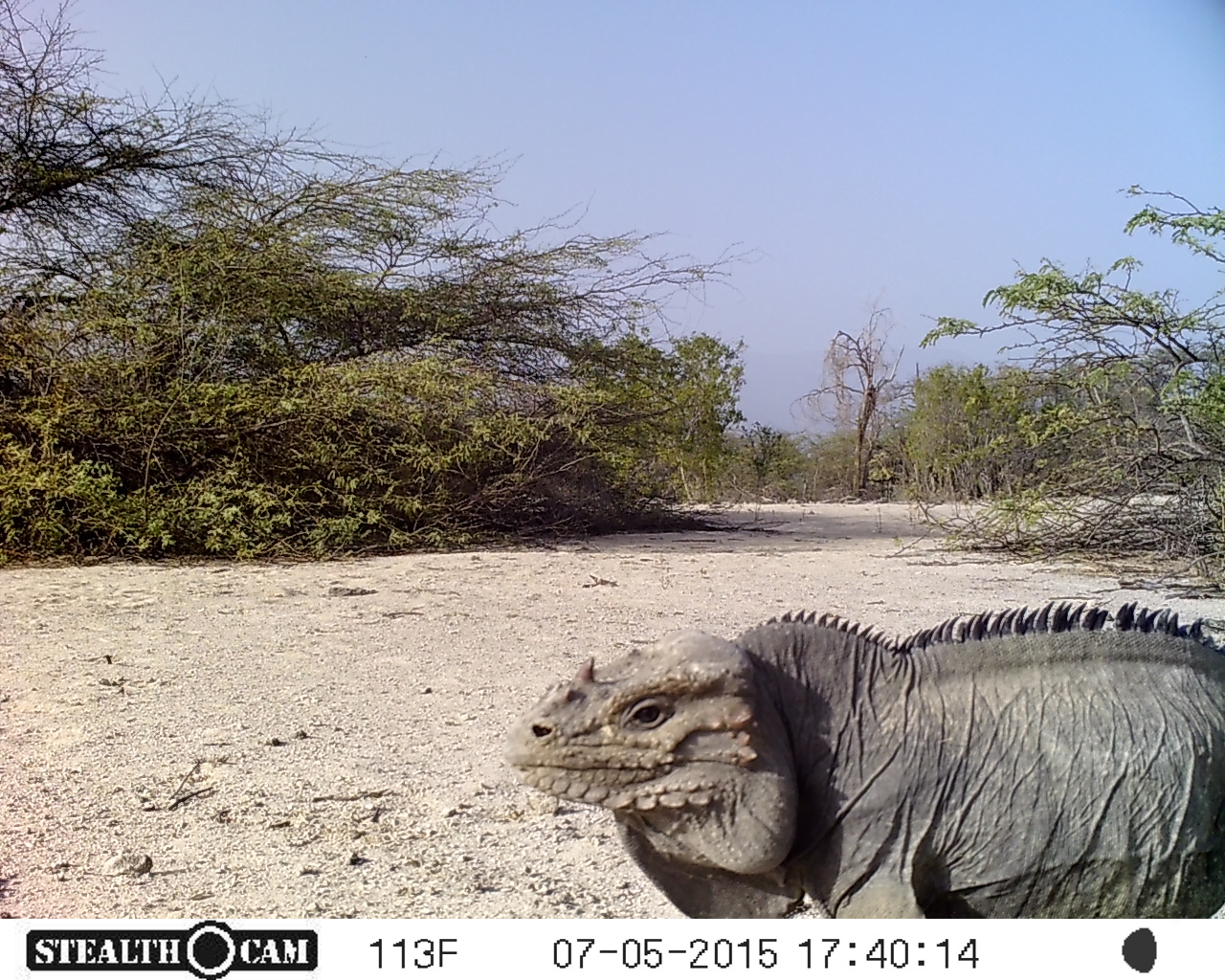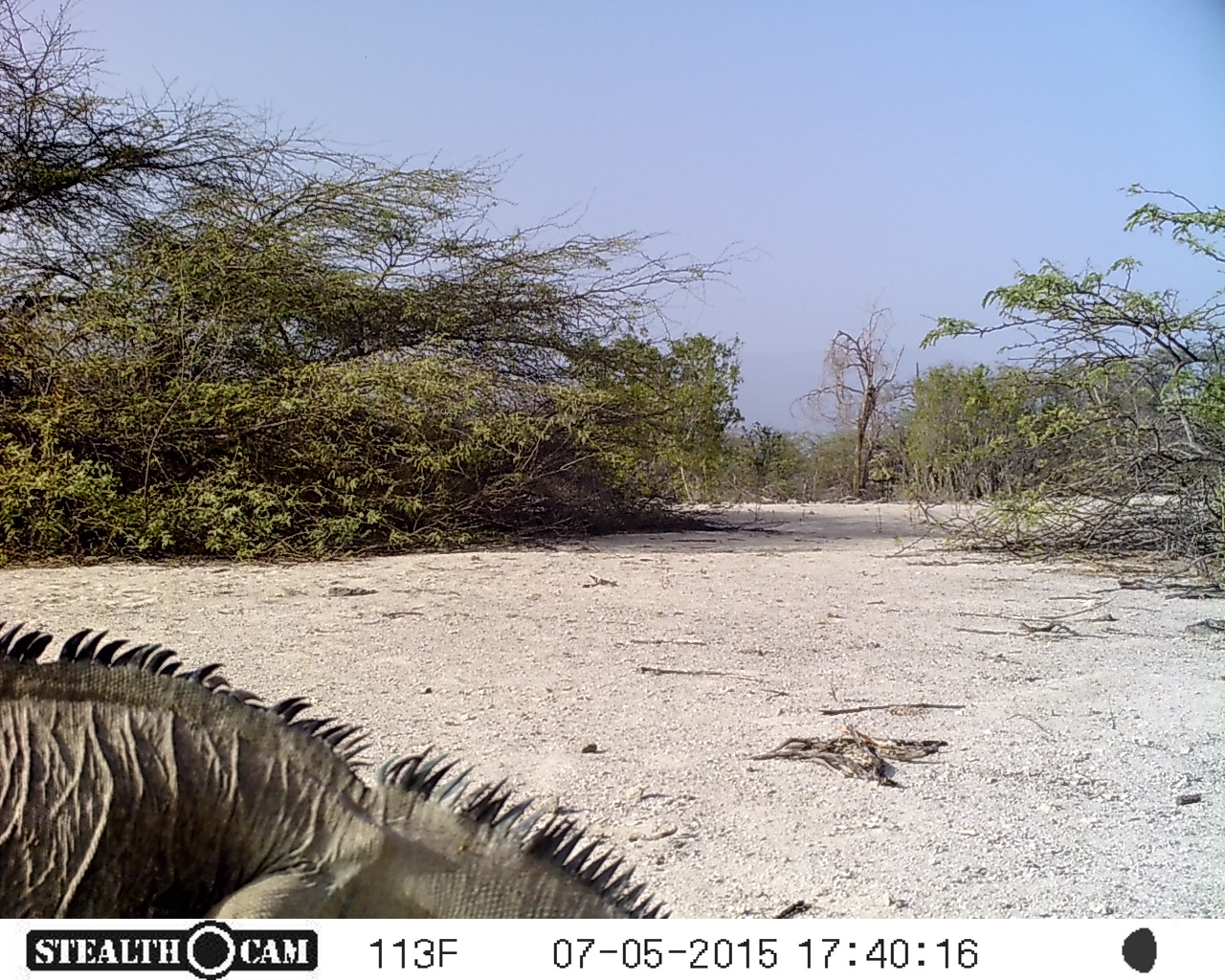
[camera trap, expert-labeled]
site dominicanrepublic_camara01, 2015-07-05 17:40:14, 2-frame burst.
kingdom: Animalia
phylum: Chordata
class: Reptilia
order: Squamata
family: Iguanidae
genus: Iguana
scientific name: Iguana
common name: typical iguanas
Iguana (typical iguanas).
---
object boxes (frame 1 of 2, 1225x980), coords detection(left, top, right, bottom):
iguana: detection(498, 601, 1220, 921)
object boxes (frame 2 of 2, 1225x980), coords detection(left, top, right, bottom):
iguana: detection(0, 604, 689, 924)